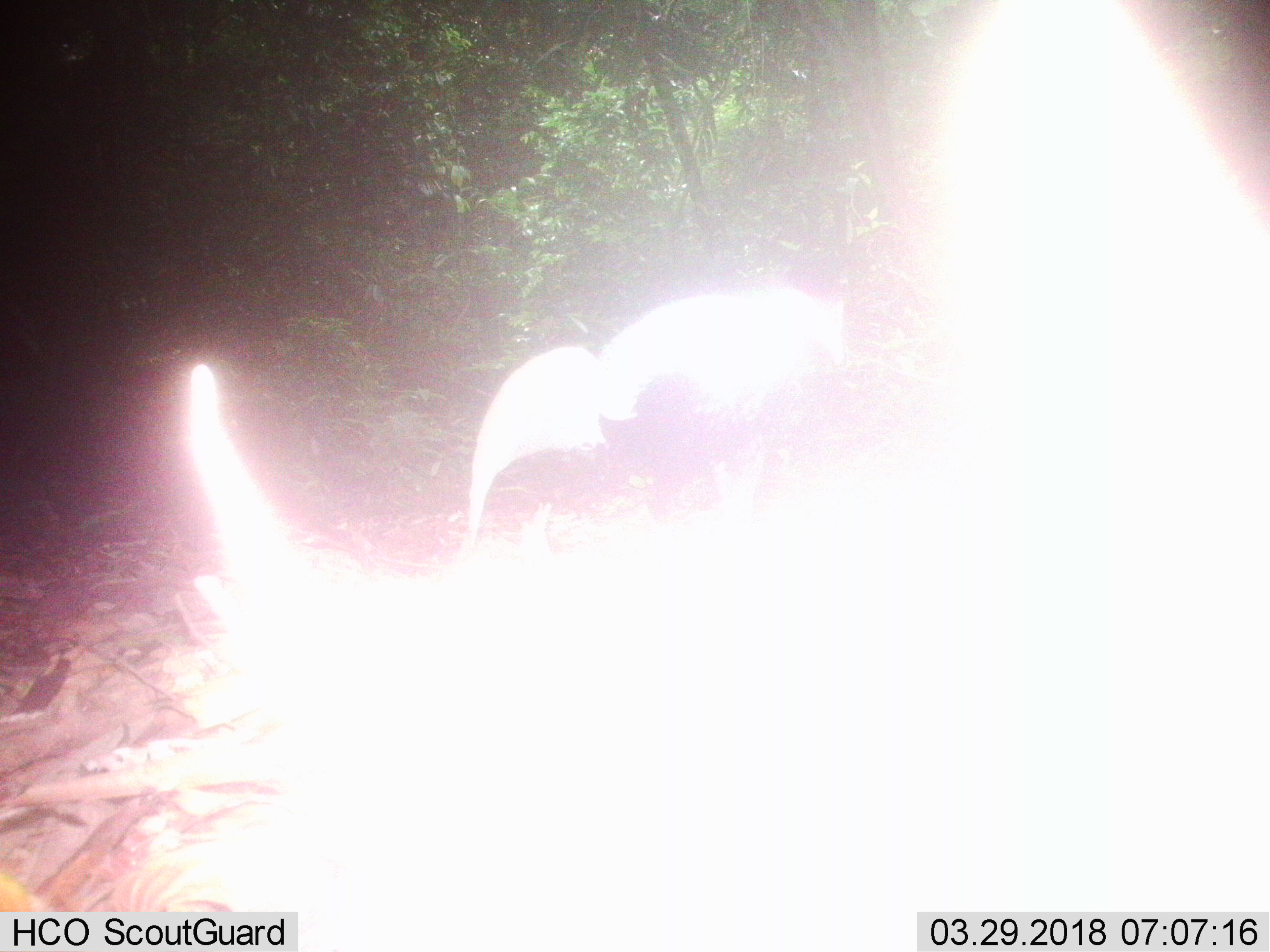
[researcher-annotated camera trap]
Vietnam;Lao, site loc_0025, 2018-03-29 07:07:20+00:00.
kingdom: Animalia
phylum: Chordata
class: Aves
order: Galliformes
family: Phasianidae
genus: Lophura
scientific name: Lophura nycthemera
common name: silver pheasant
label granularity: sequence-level